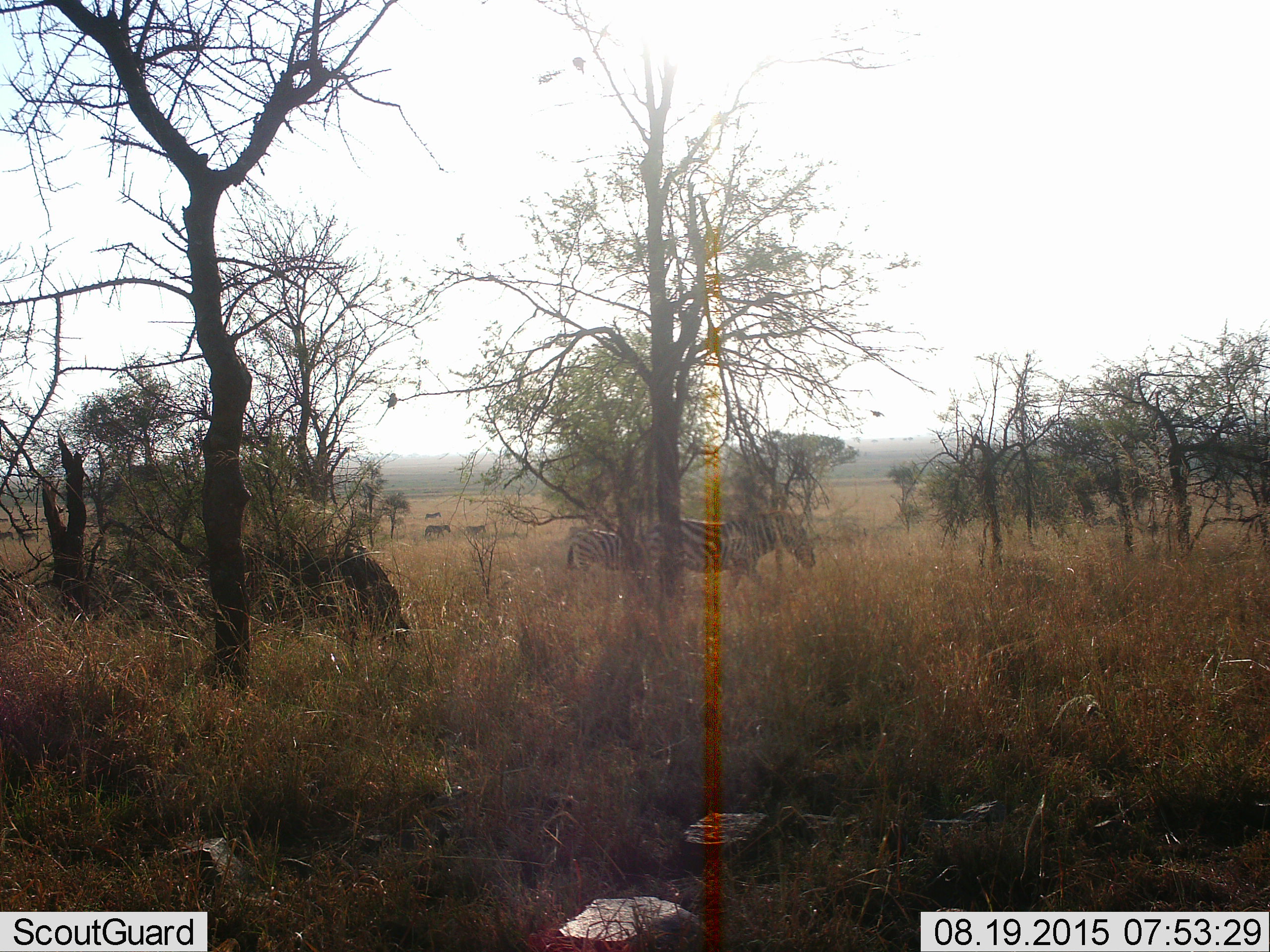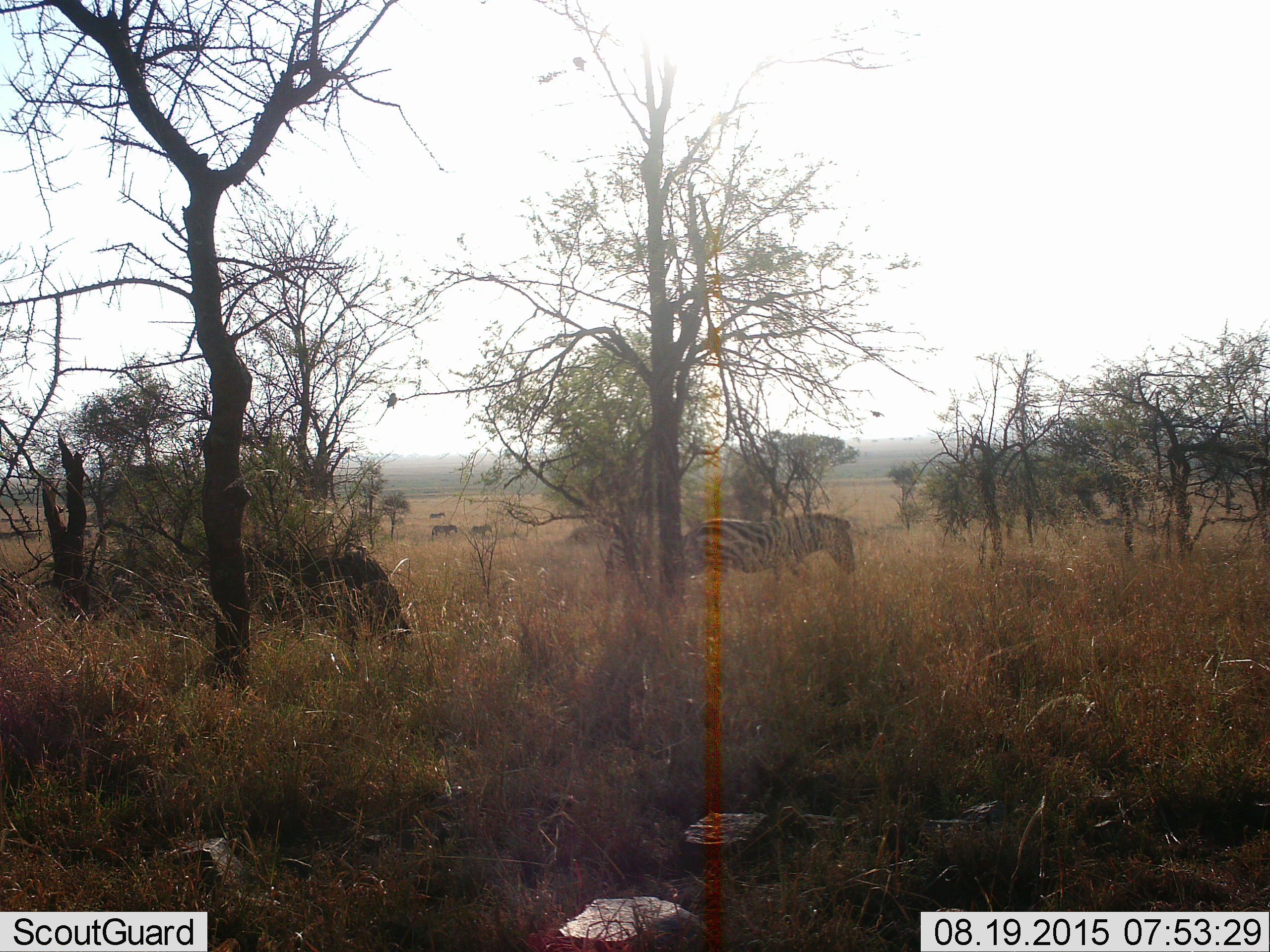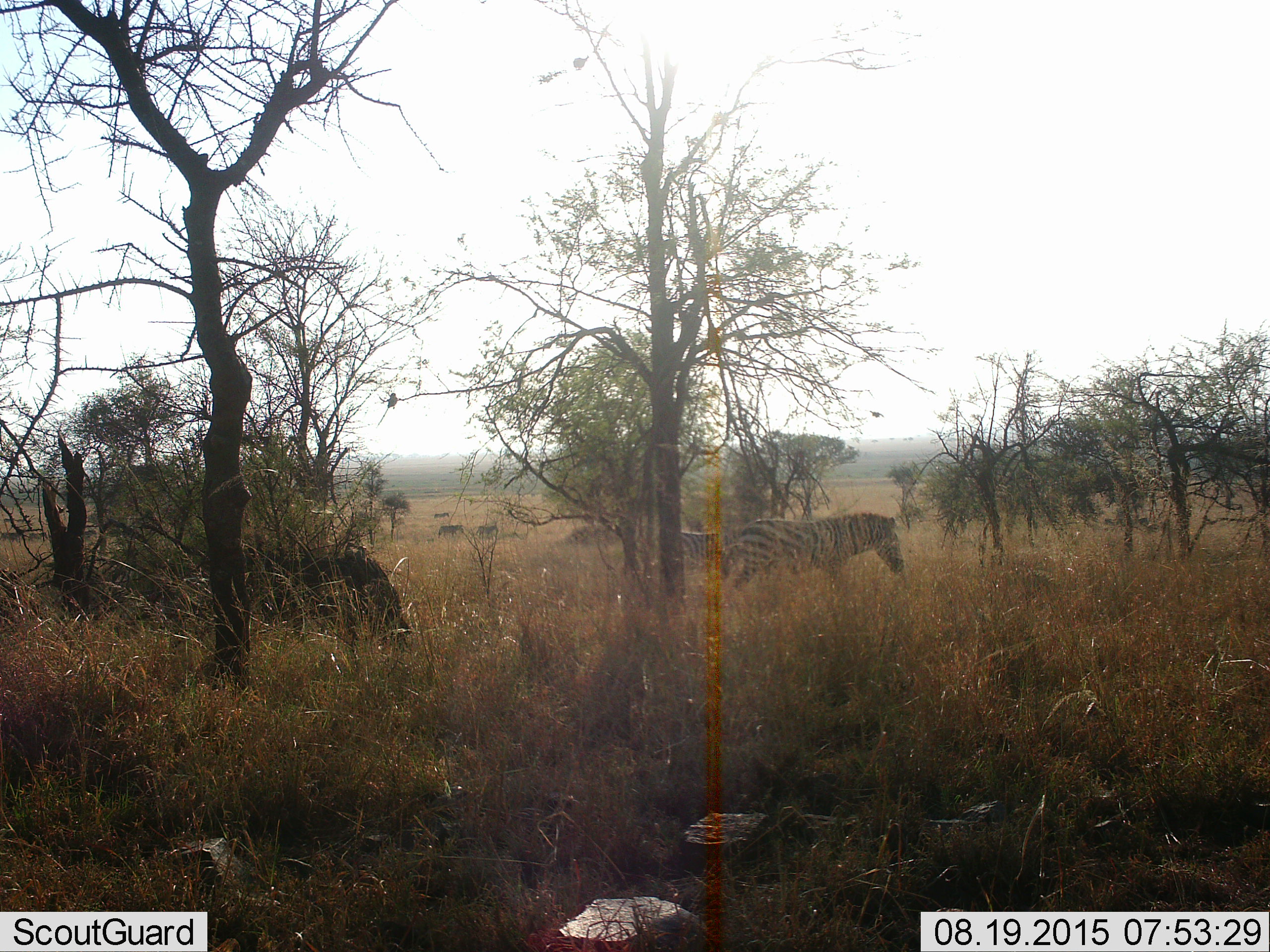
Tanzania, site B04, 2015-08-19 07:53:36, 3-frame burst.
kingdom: Animalia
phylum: Chordata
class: Mammalia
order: Perissodactyla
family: Equidae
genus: Equus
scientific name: Equus quagga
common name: plains zebra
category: zebra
Zebra (plains zebra) (Equus quagga), count 6. Behavior (volunteer vote fractions): standing 6%, resting 0%, moving 100%, interacting 0%. Young present (vote fraction): 22%. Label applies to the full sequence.